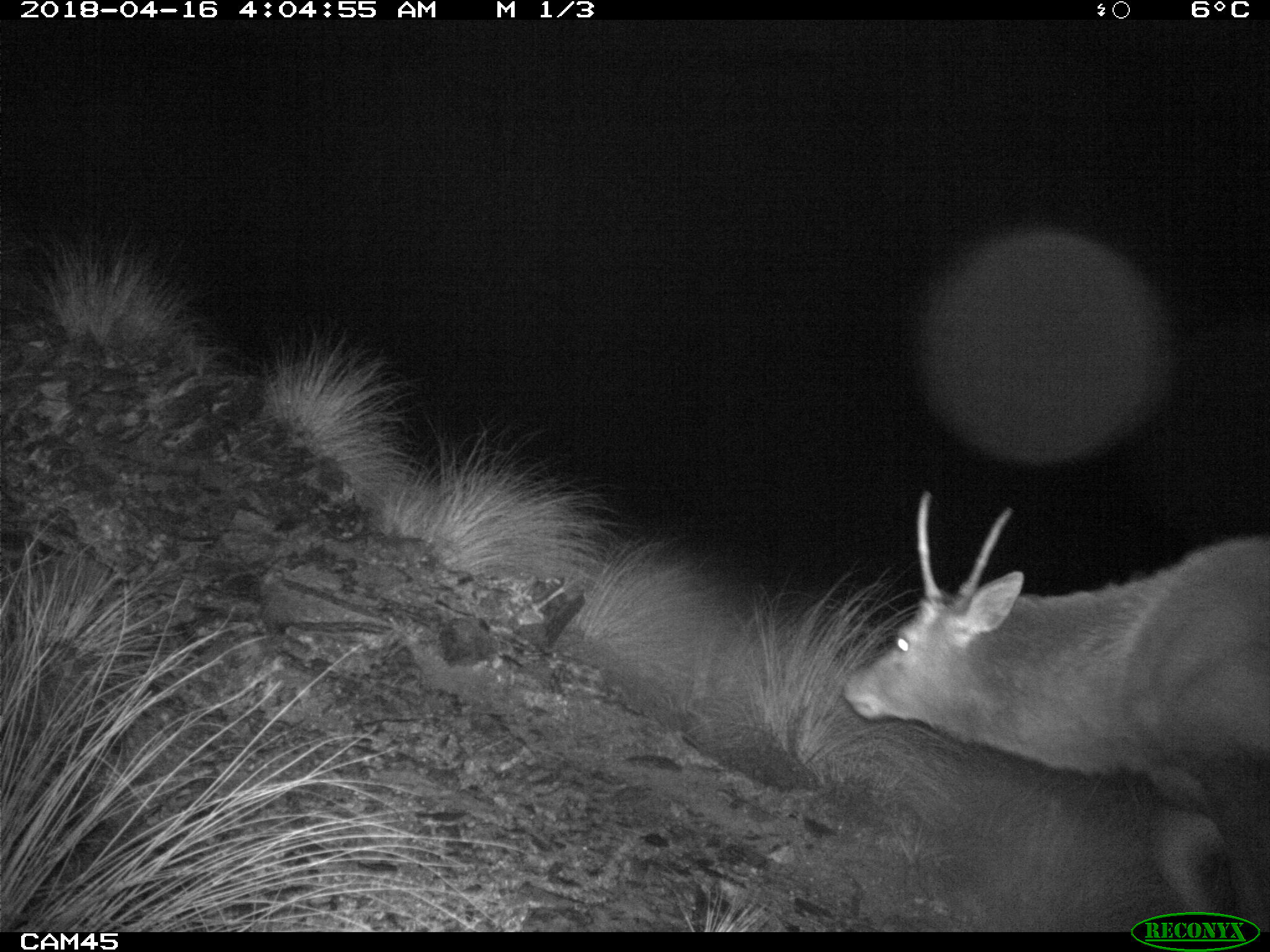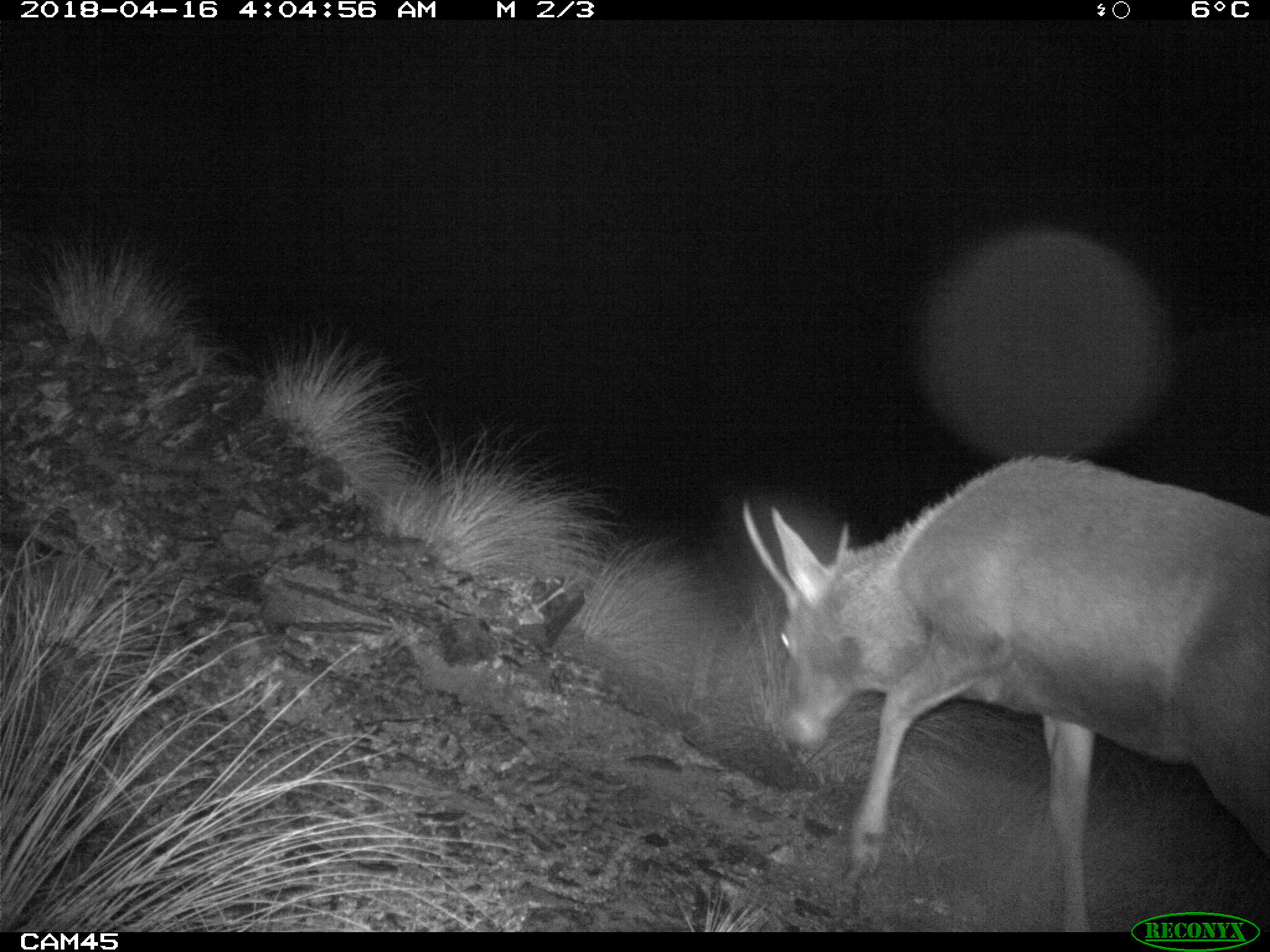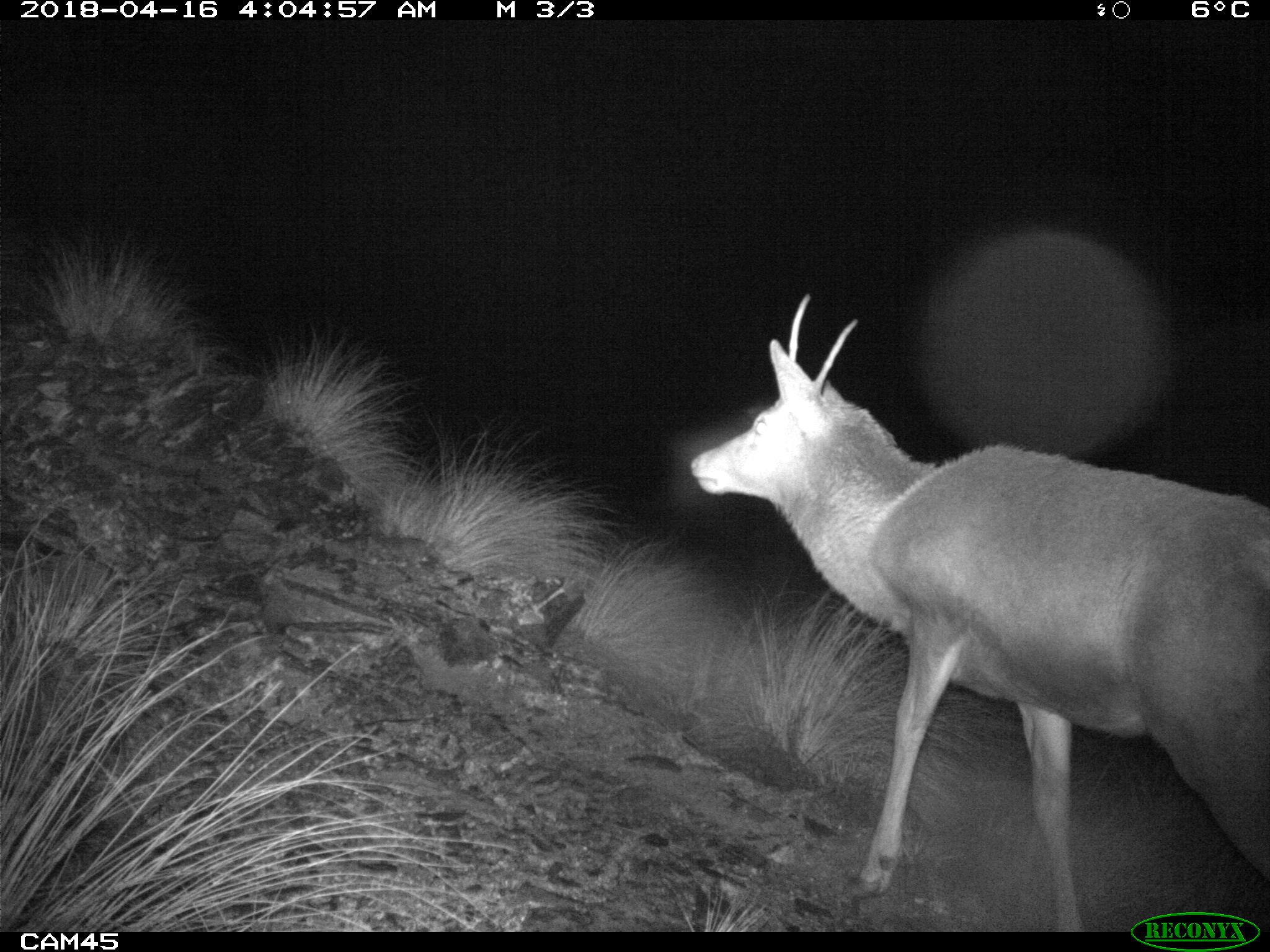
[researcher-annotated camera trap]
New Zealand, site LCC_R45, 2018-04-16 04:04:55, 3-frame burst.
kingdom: Animalia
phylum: Chordata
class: Mammalia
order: Artiodactyla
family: Cervidae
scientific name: Cervidae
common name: deer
Deer (Cervidae).